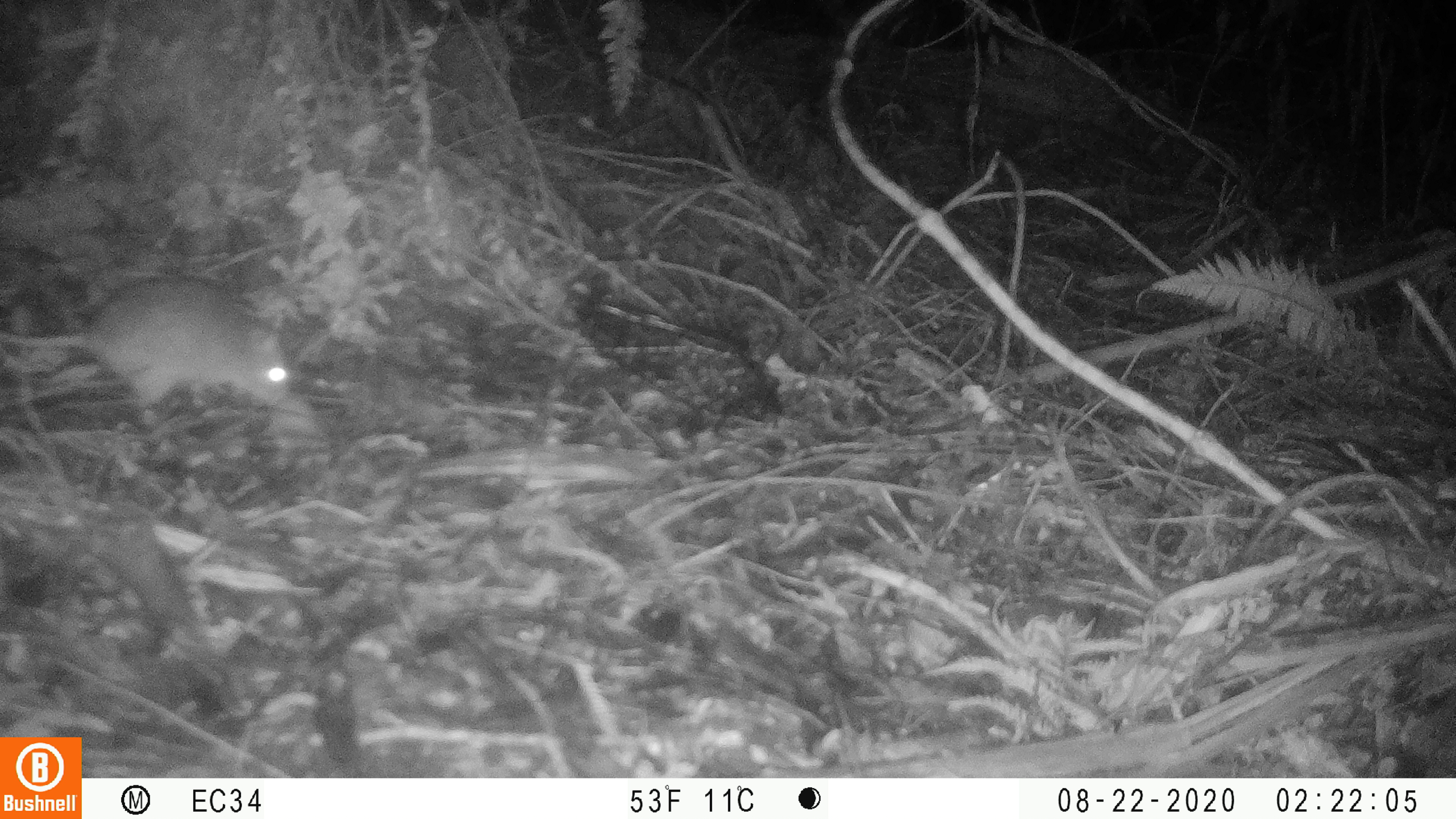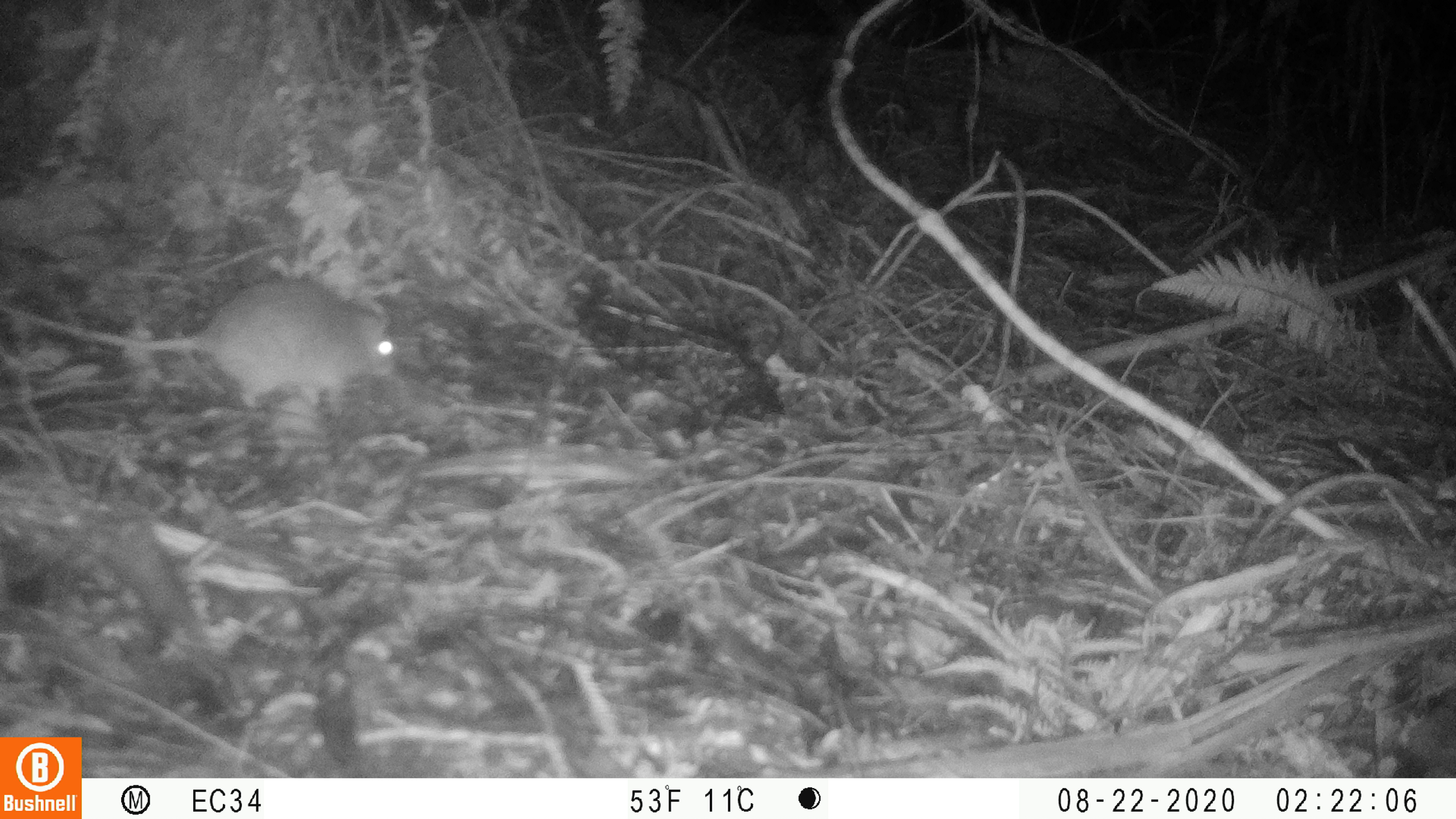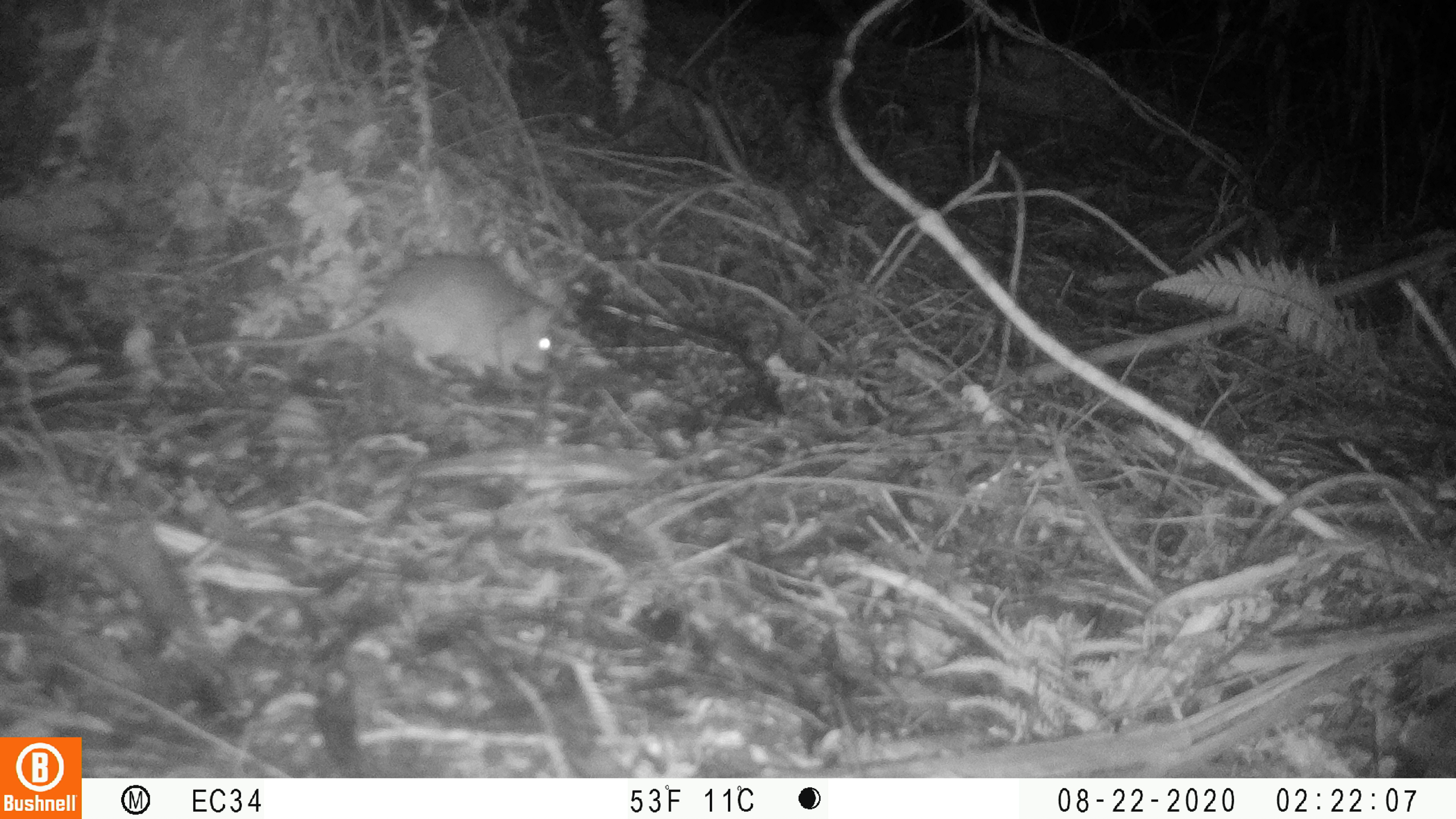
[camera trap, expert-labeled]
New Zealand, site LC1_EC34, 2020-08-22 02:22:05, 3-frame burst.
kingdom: Animalia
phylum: Chordata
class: Mammalia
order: Rodentia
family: Muridae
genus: Rattus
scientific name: Rattus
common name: rat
Rat (Rattus).